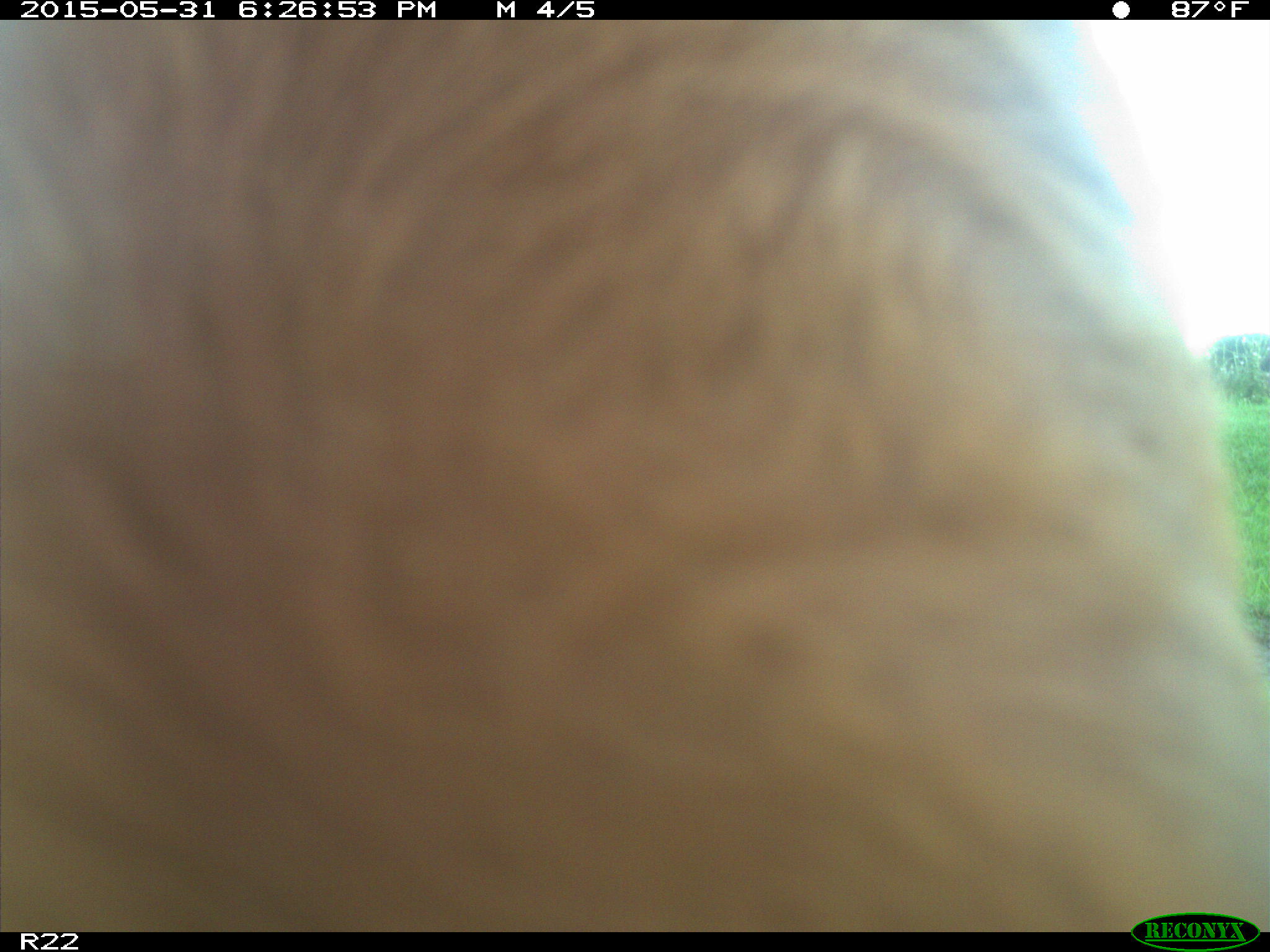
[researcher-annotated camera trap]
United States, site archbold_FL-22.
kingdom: Animalia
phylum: Chordata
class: Mammalia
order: Artiodactyla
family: Bovidae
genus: Bos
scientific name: Bos taurus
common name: domestic cow